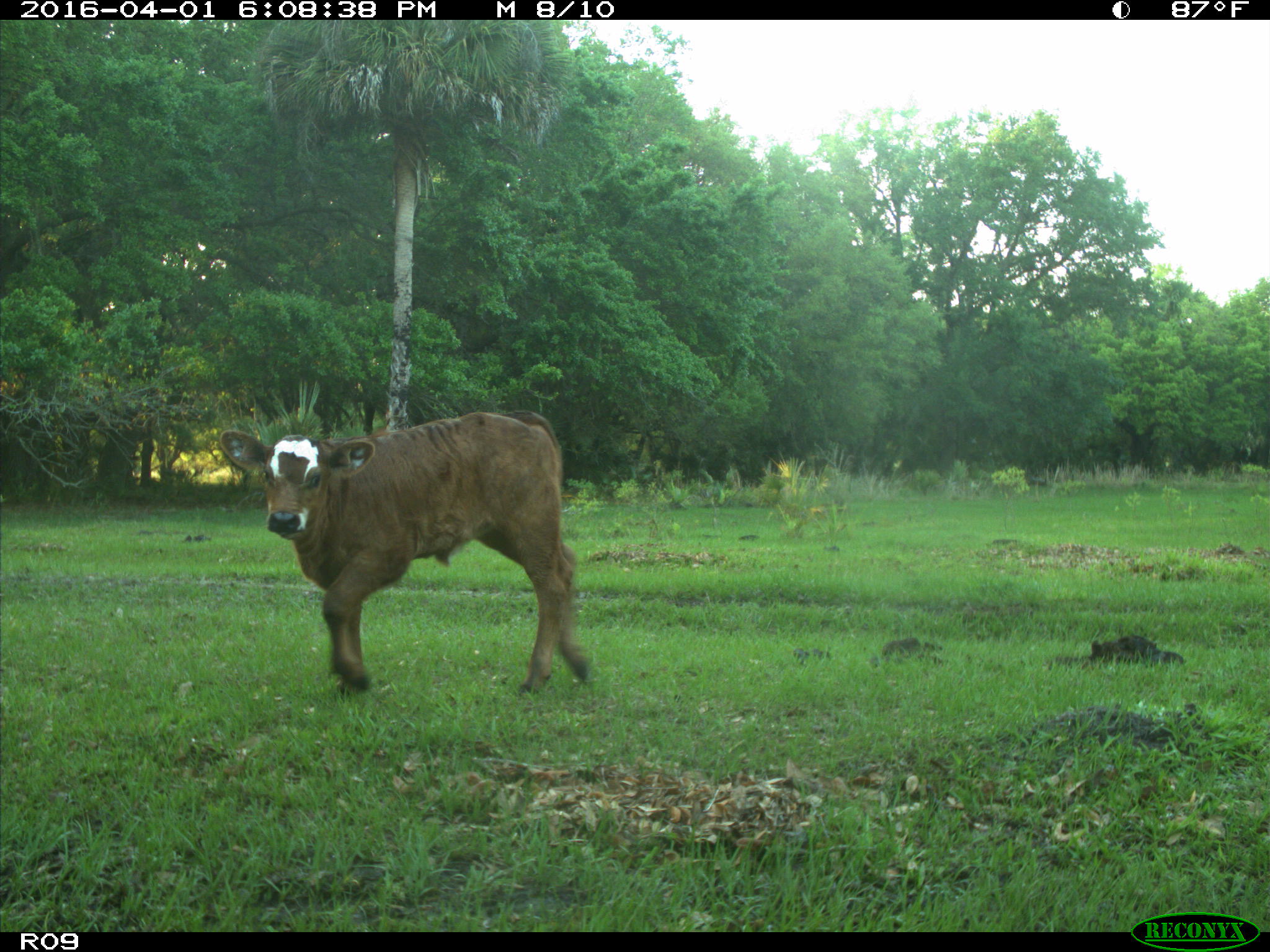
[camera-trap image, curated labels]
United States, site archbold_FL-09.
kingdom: Animalia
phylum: Chordata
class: Mammalia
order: Artiodactyla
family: Bovidae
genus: Bos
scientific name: Bos taurus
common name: domestic cow